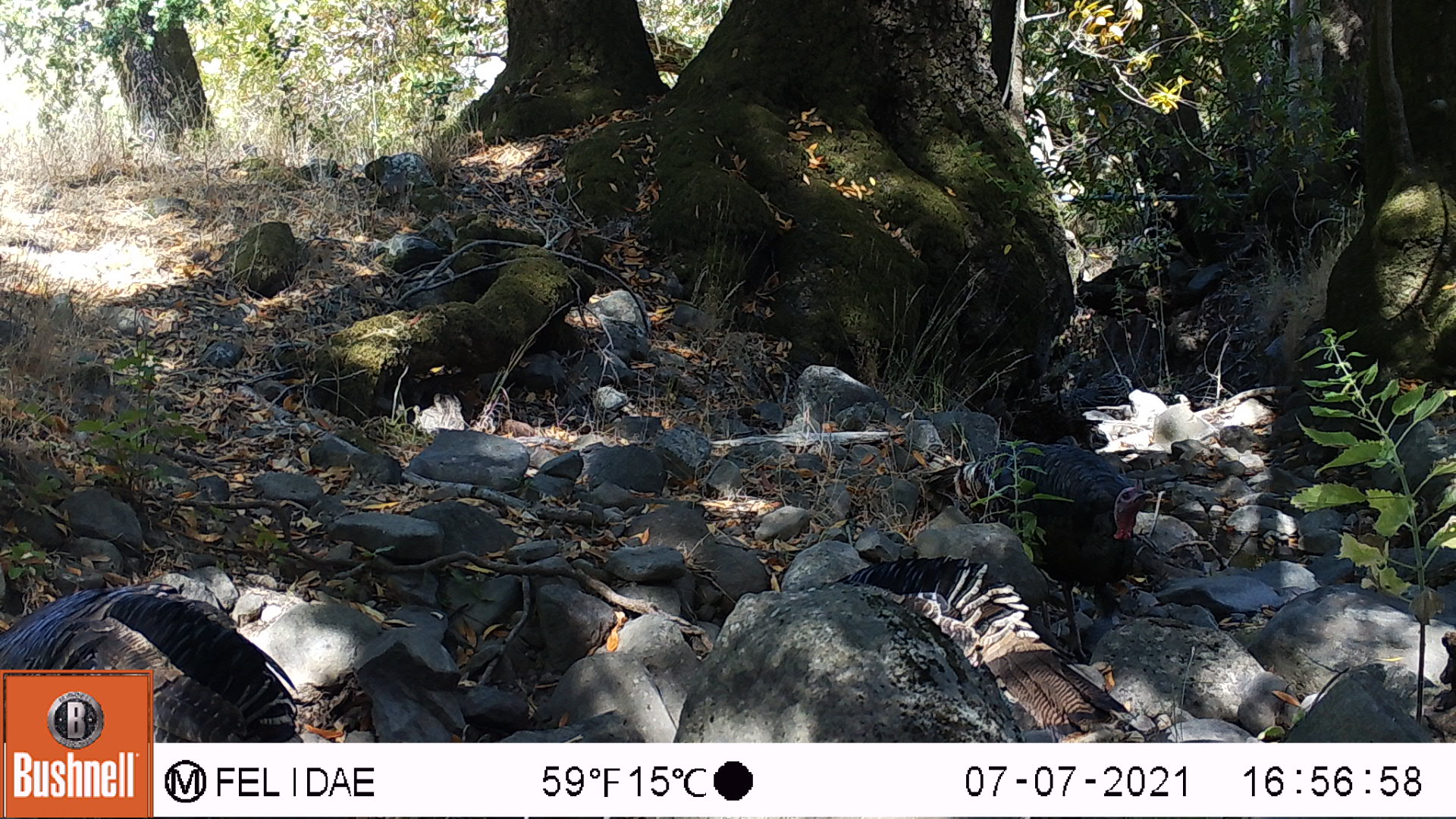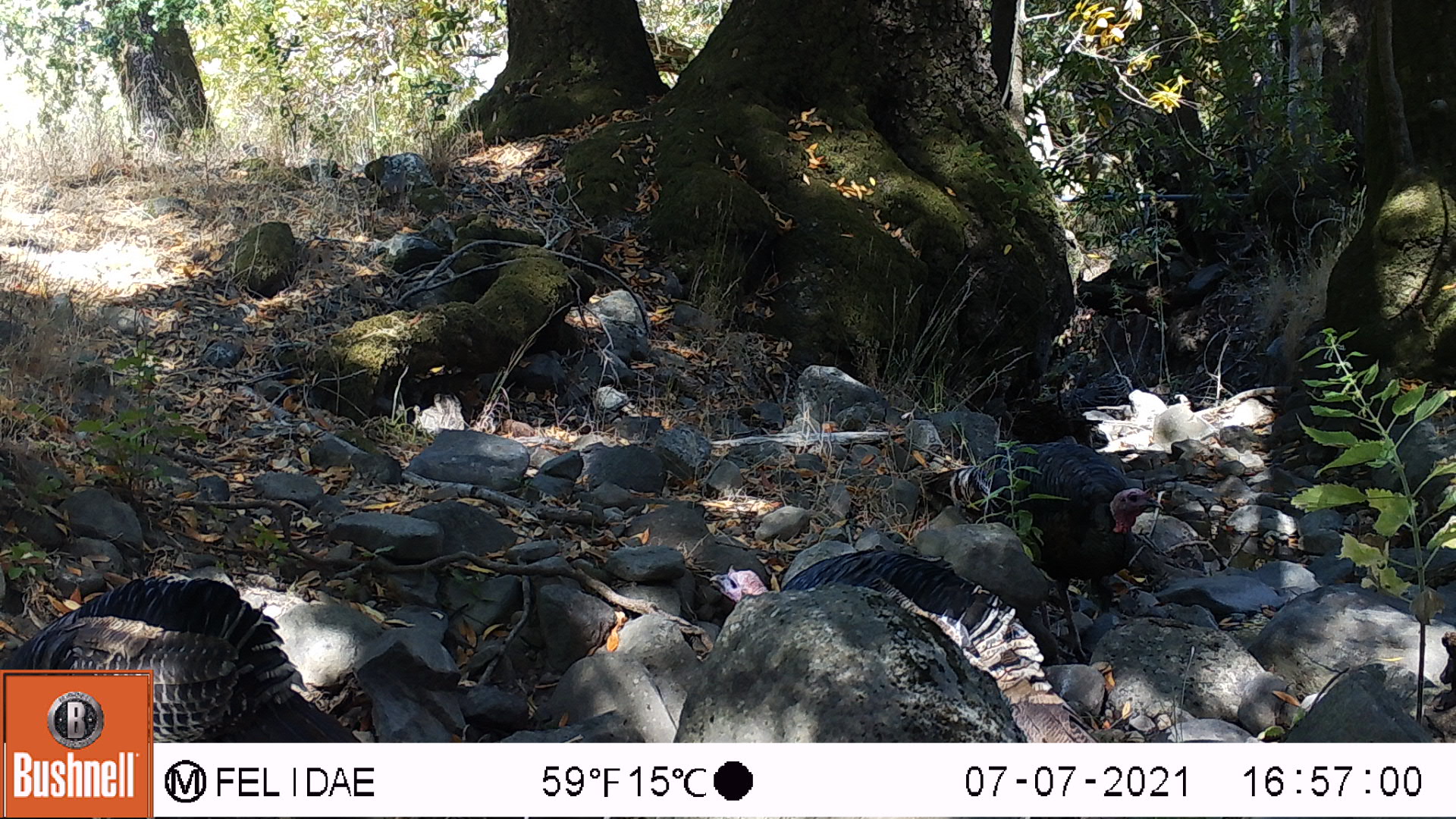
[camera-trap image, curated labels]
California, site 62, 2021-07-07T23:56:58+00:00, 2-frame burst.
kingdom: Animalia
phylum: Chordata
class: Aves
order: Galliformes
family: Phasianidae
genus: Meleagris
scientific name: Meleagris gallopavo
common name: turkey